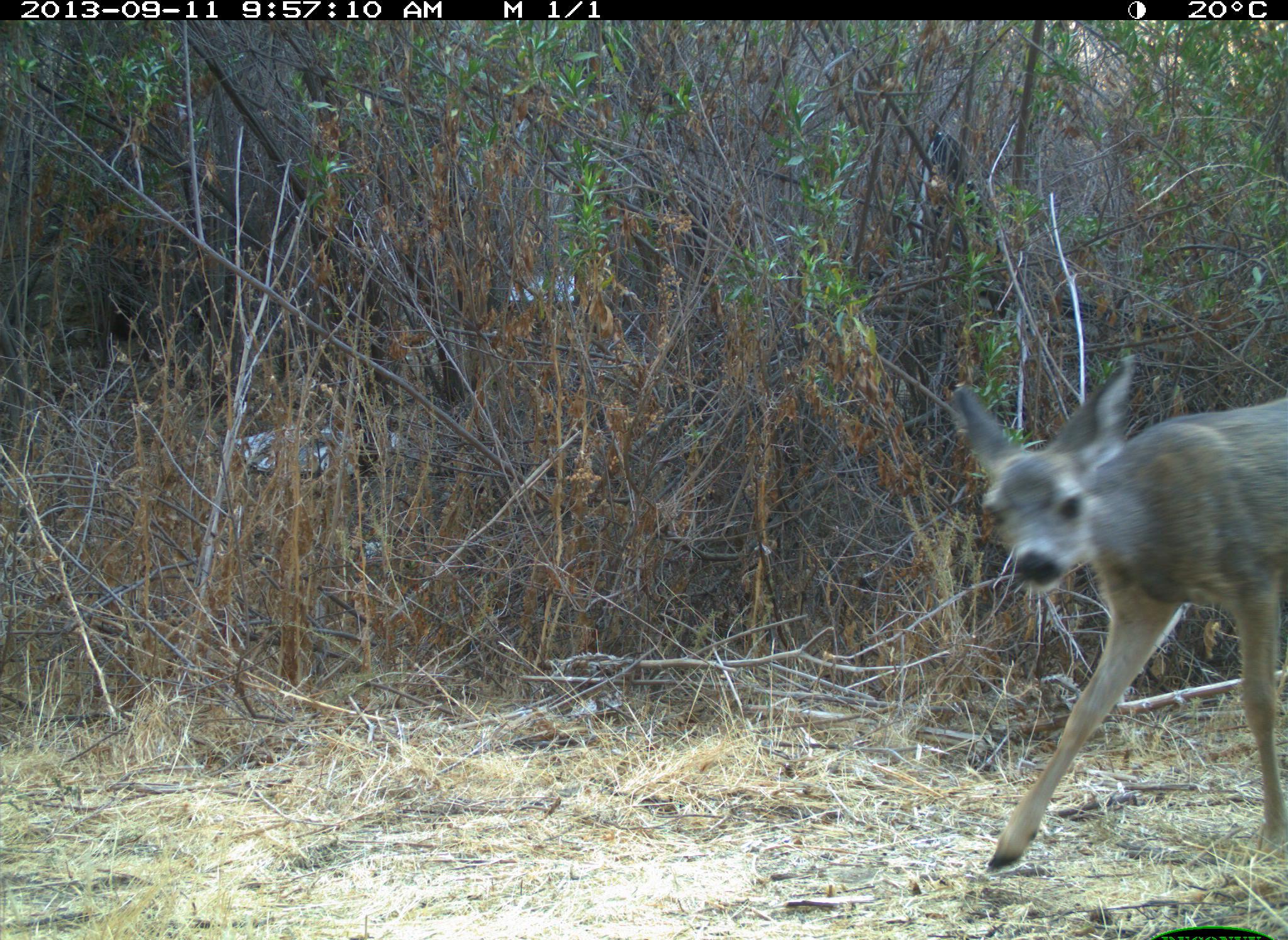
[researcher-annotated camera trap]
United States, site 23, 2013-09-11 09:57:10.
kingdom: Animalia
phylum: Chordata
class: Mammalia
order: Artiodactyla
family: Cervidae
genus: Odocoileus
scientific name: Odocoileus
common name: deer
Deer (Odocoileus).